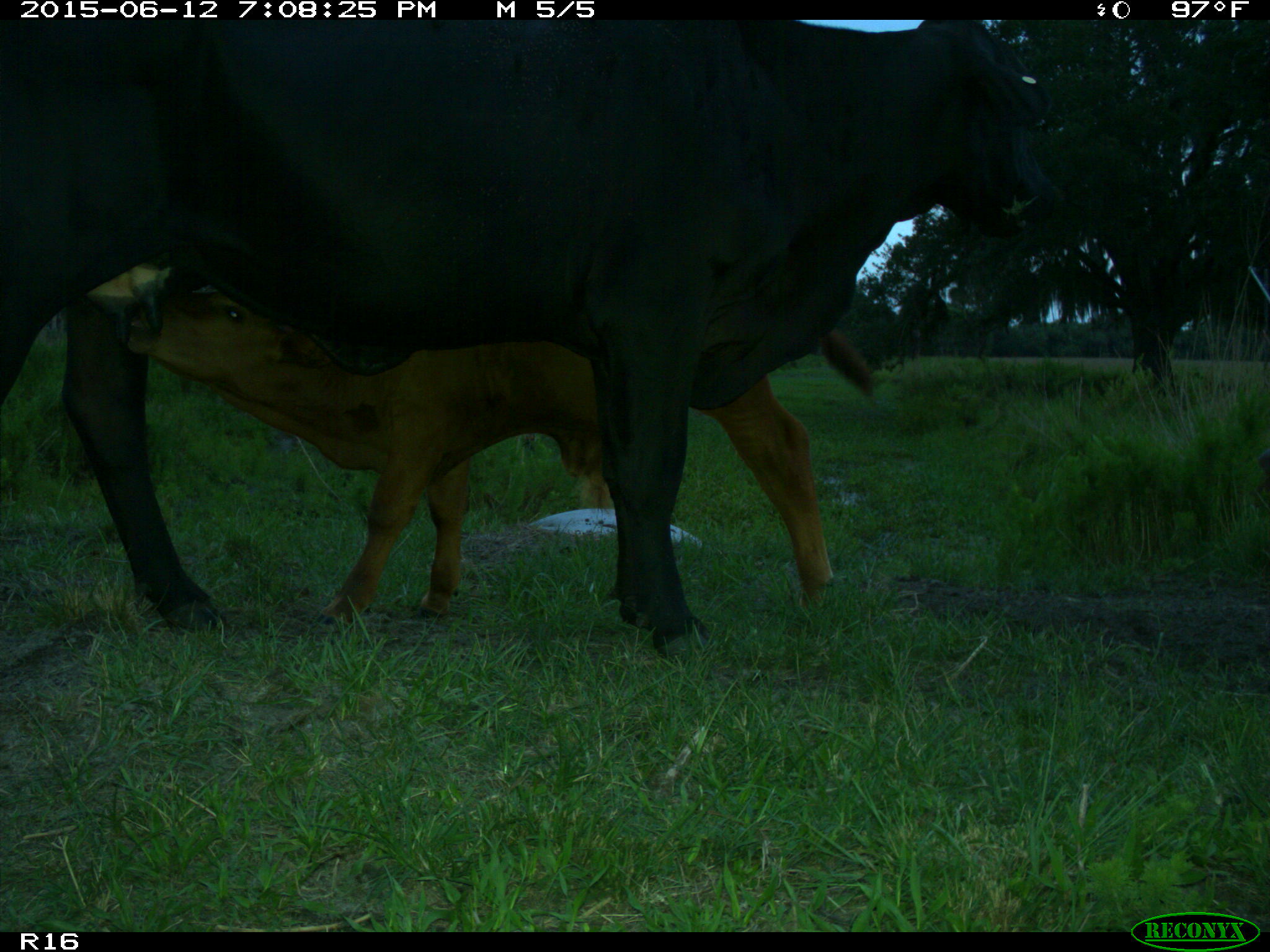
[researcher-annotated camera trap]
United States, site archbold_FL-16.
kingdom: Animalia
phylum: Chordata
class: Mammalia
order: Artiodactyla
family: Bovidae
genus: Bos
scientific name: Bos taurus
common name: domestic cow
Bos taurus (domestic cow).